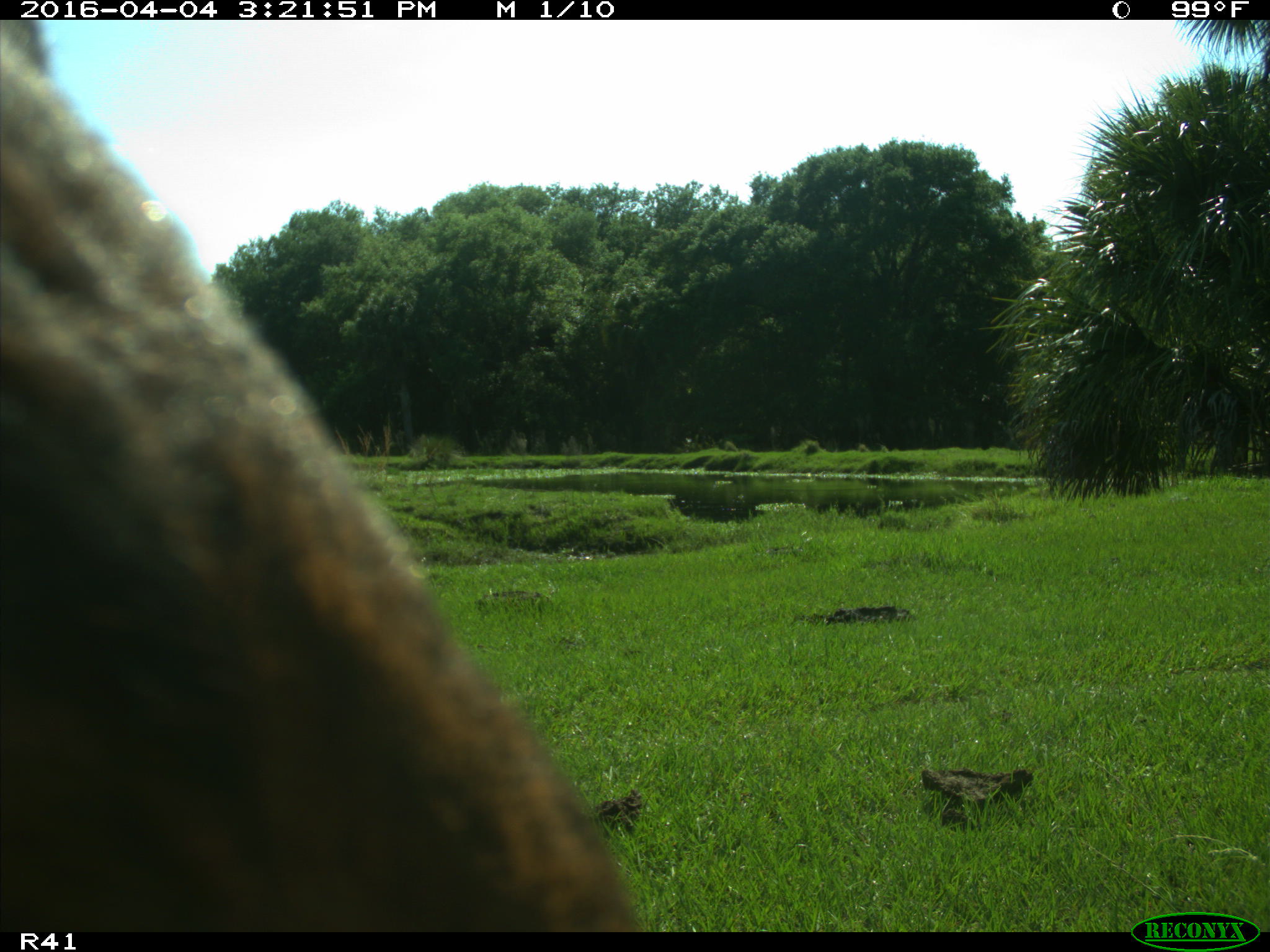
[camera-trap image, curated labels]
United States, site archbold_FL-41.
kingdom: Animalia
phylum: Chordata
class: Mammalia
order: Artiodactyla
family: Bovidae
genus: Bos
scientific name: Bos taurus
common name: domestic cow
Bos taurus (domestic cow).